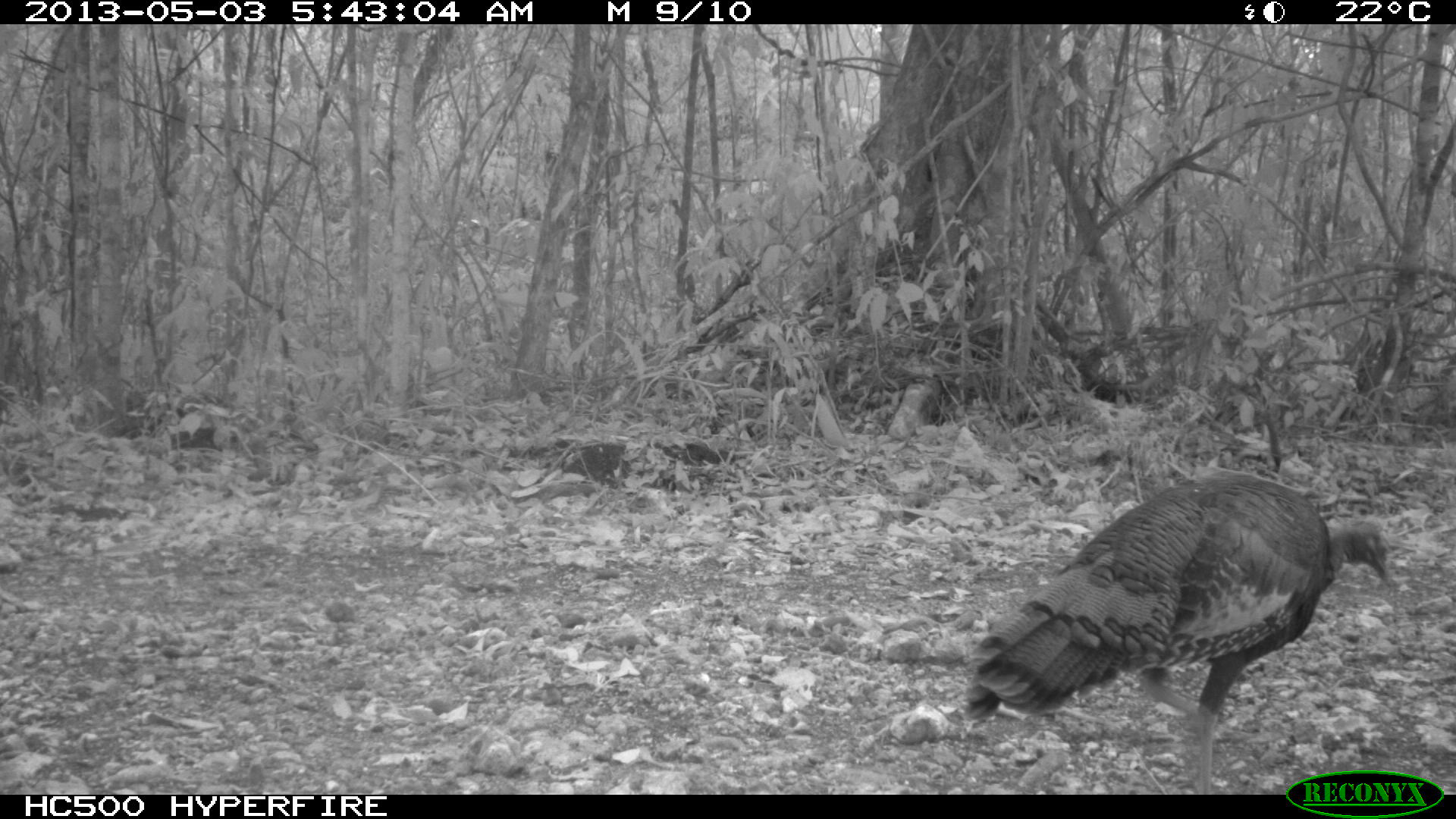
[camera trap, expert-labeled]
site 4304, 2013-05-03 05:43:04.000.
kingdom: Animalia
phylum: Chordata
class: Aves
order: Galliformes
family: Phasianidae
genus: Meleagris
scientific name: Meleagris ocellata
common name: ocellated turkey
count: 1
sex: female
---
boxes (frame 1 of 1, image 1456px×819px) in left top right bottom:
meleagris ocellata: 962 471 1390 793